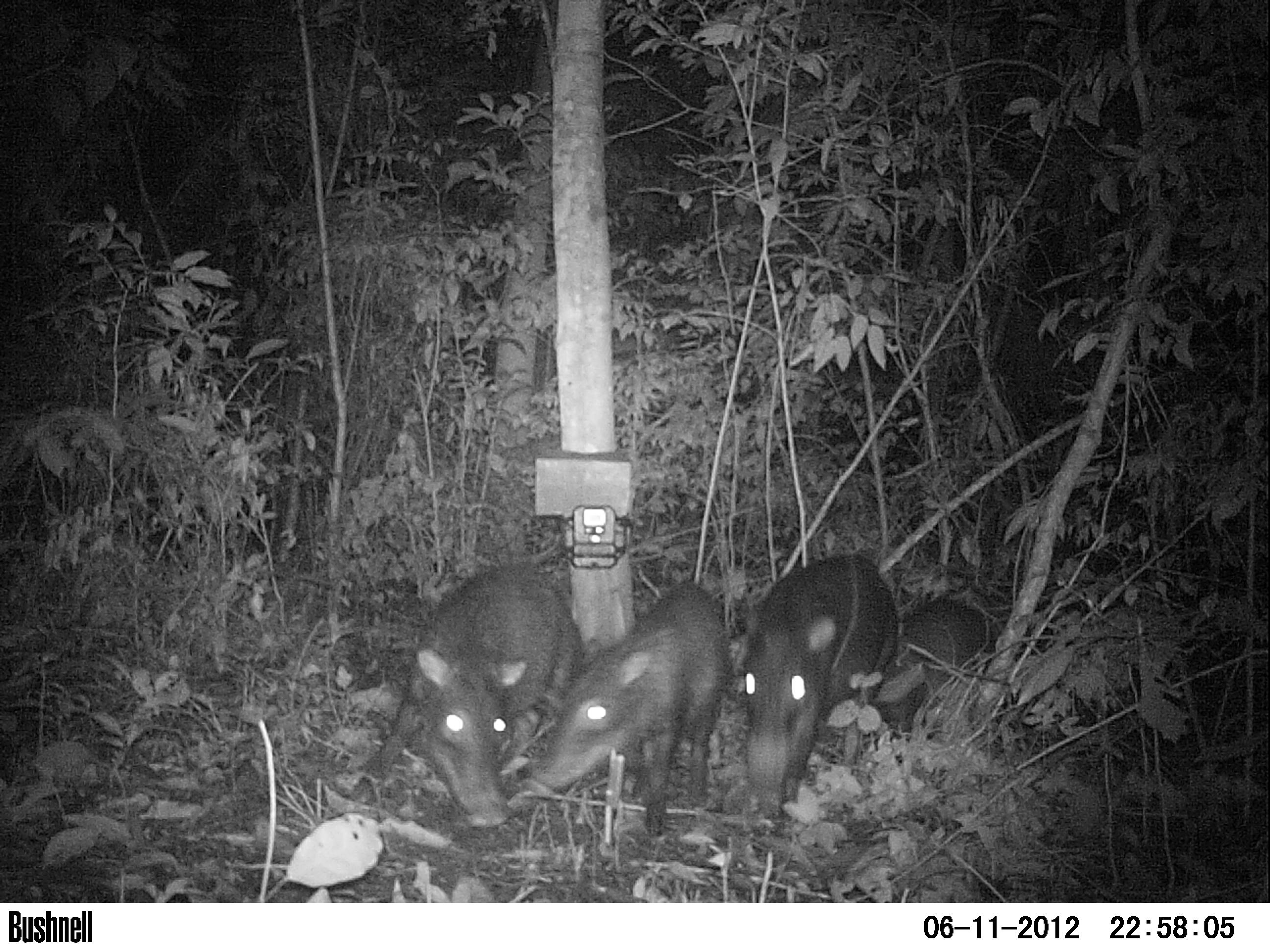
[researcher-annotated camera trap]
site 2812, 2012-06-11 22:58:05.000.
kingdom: Animalia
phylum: Chordata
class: Mammalia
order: Artiodactyla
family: Tayassuidae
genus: Tayassu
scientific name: Tayassu pecari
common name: white-lipped peccary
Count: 12.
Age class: adult.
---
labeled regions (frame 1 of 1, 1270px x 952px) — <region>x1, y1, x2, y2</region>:
tayassu pecari: <region>347, 561, 583, 826</region>; <region>503, 579, 735, 835</region>; <region>732, 547, 900, 829</region>; <region>882, 584, 986, 738</region>